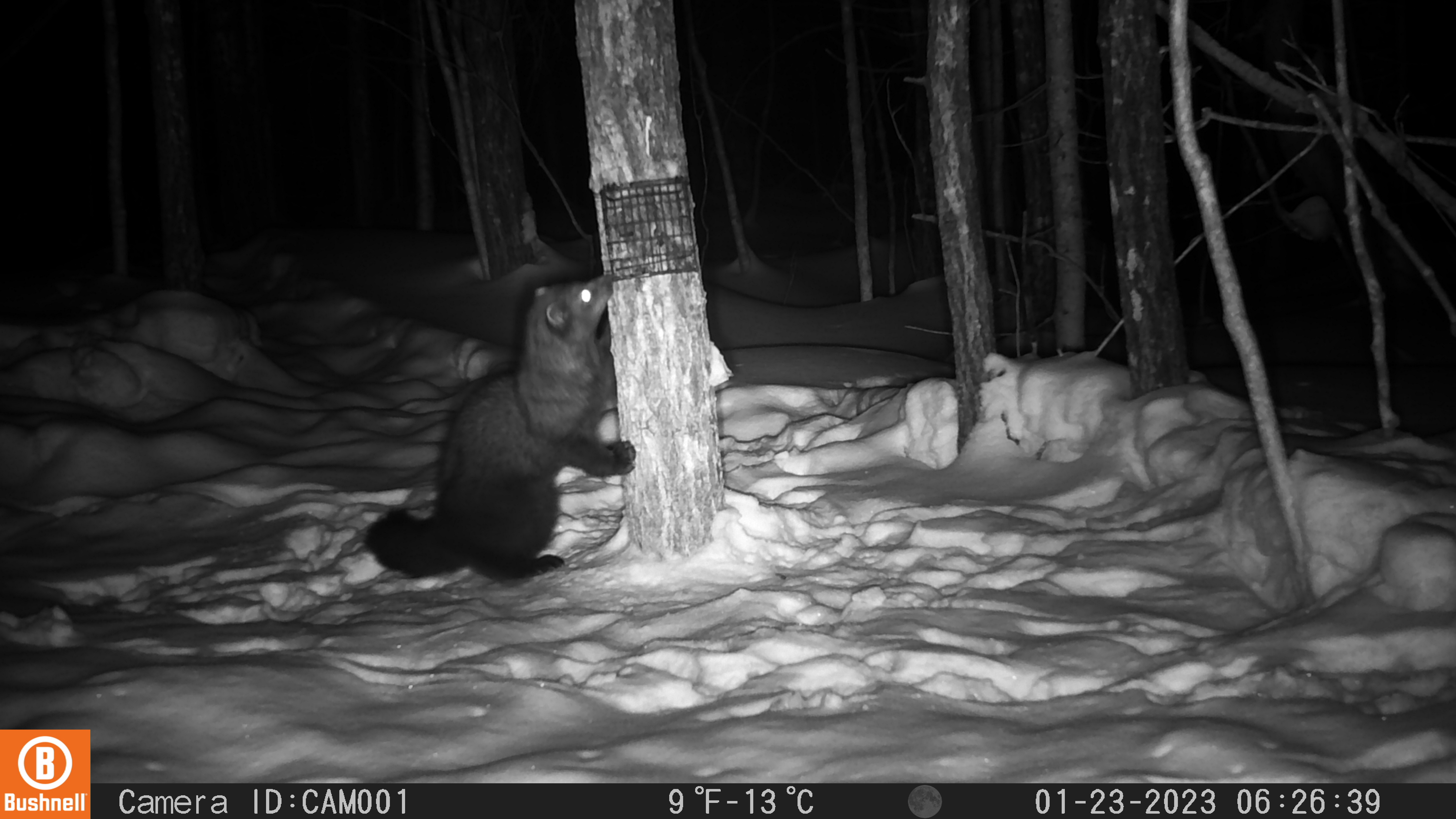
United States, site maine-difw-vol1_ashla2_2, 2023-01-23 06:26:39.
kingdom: Animalia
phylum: Chordata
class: Mammalia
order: Carnivora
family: Mustelidae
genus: Pekania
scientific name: Pekania pennanti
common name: fisher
Fisher (Pekania pennanti).